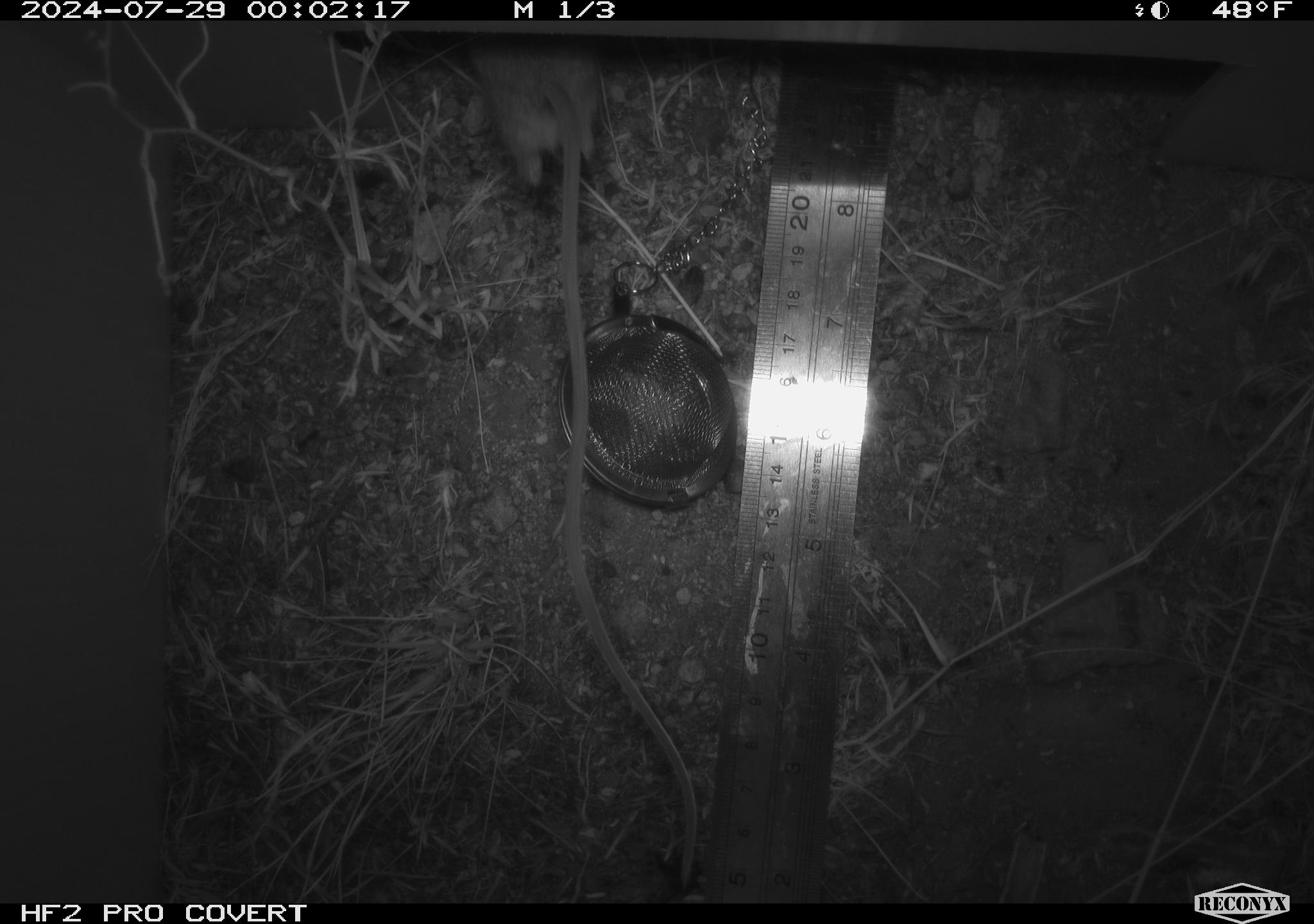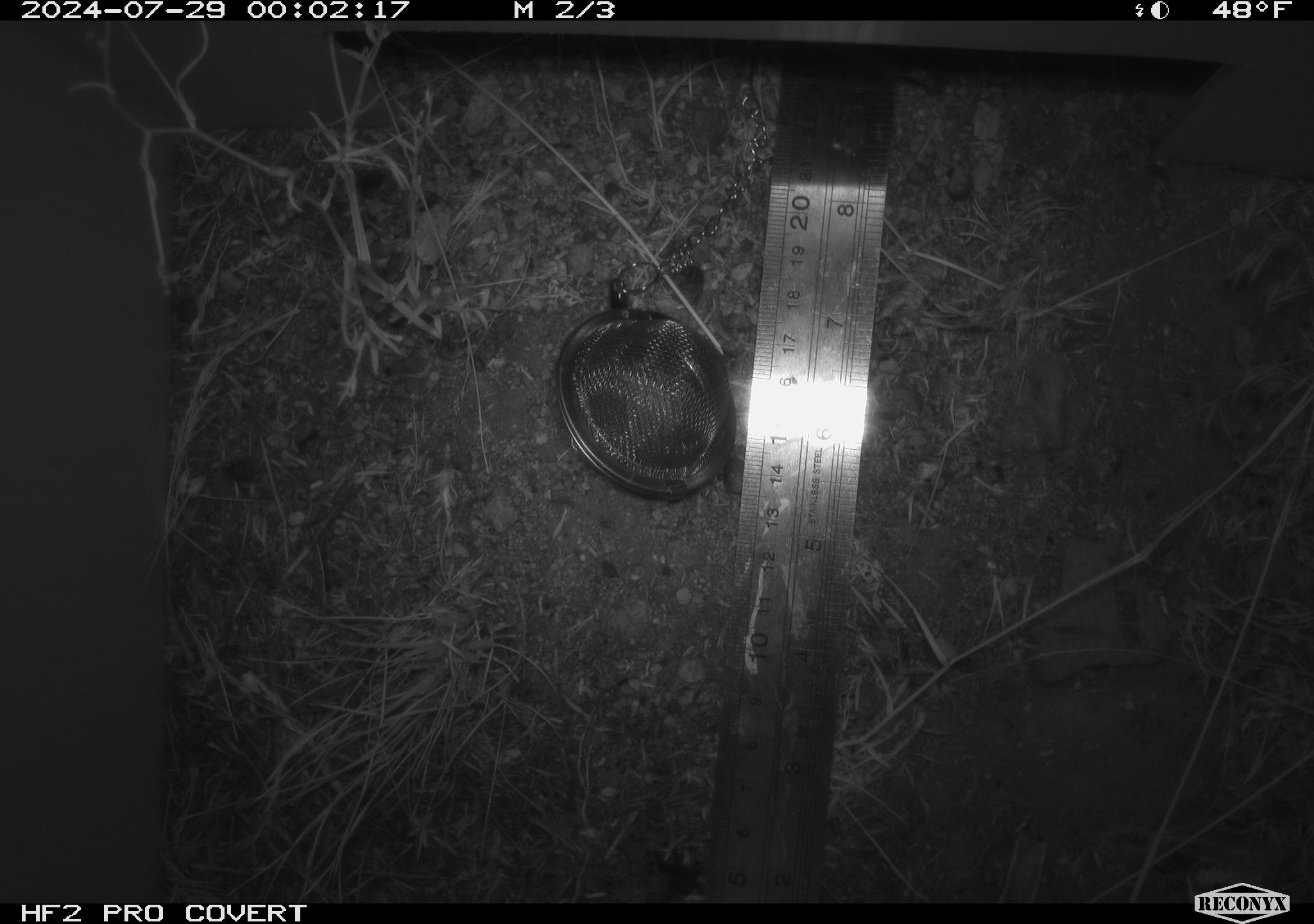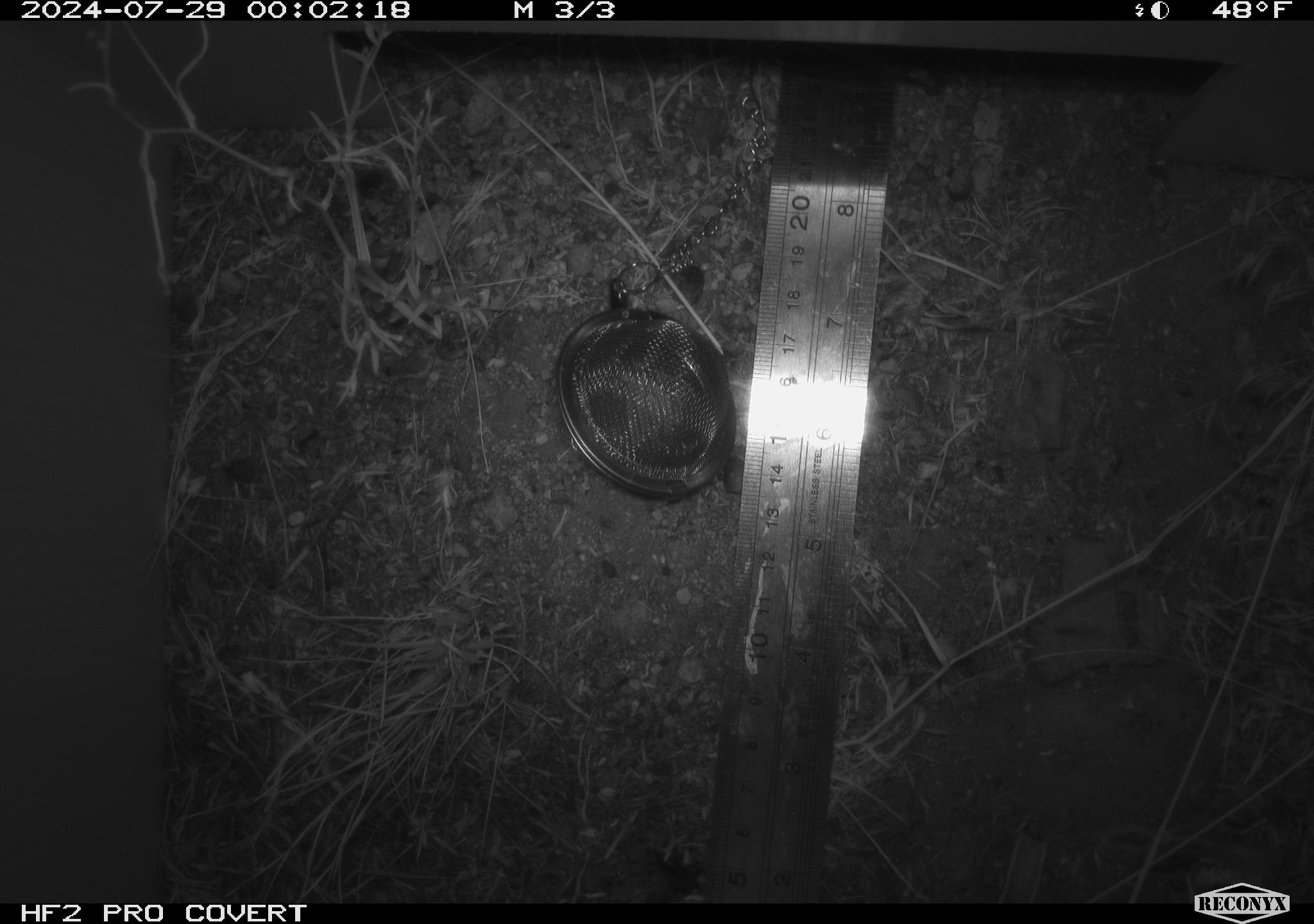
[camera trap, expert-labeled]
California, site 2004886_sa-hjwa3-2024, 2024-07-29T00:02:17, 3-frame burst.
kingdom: Animalia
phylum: Chordata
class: Mammalia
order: Rodentia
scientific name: Rodentia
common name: rodent